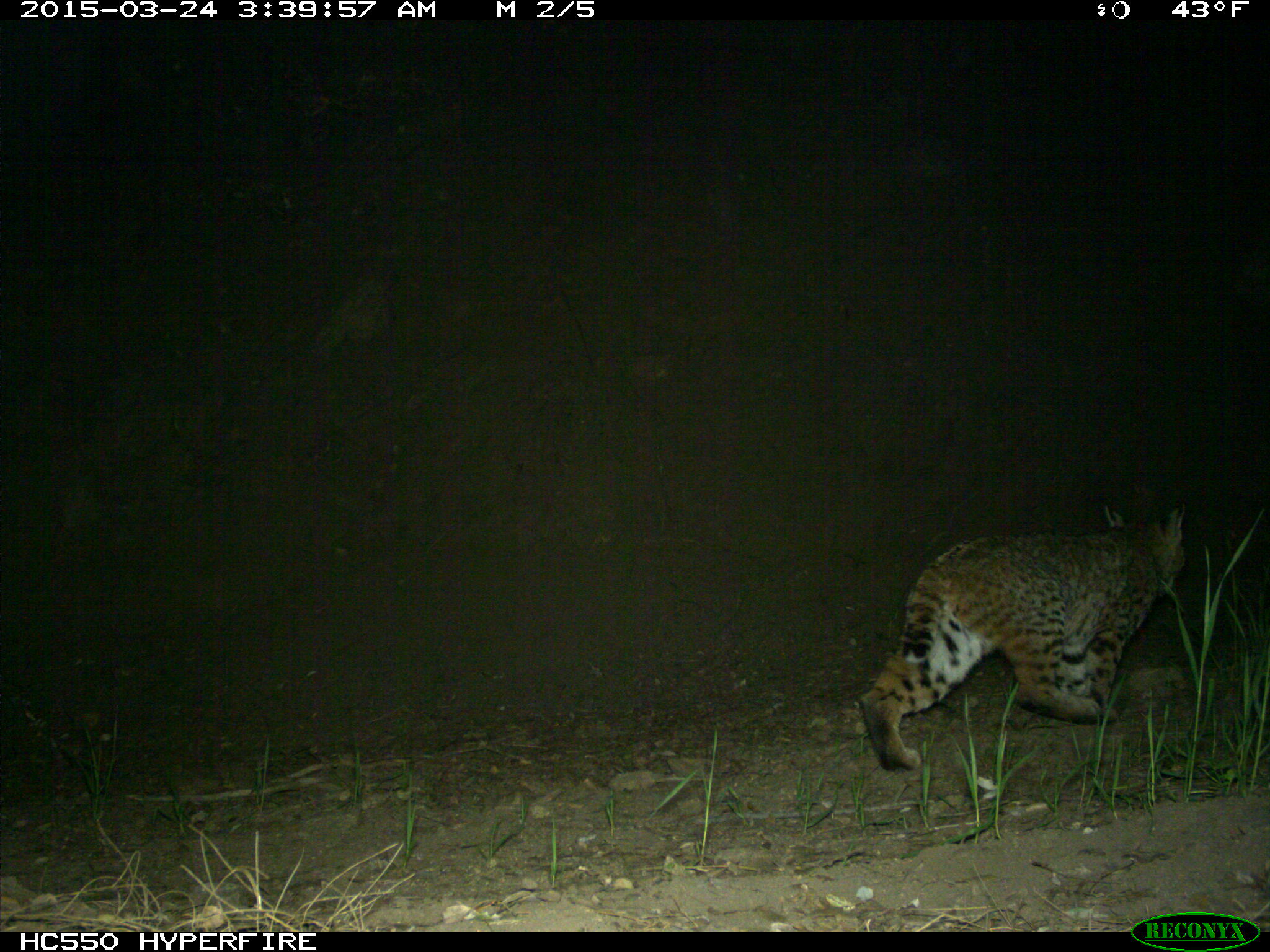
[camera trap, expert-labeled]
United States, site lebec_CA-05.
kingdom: Animalia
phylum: Chordata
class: Mammalia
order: Carnivora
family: Felidae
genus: Lynx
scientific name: Lynx rufus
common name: bobcat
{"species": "Lynx rufus (bobcat)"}